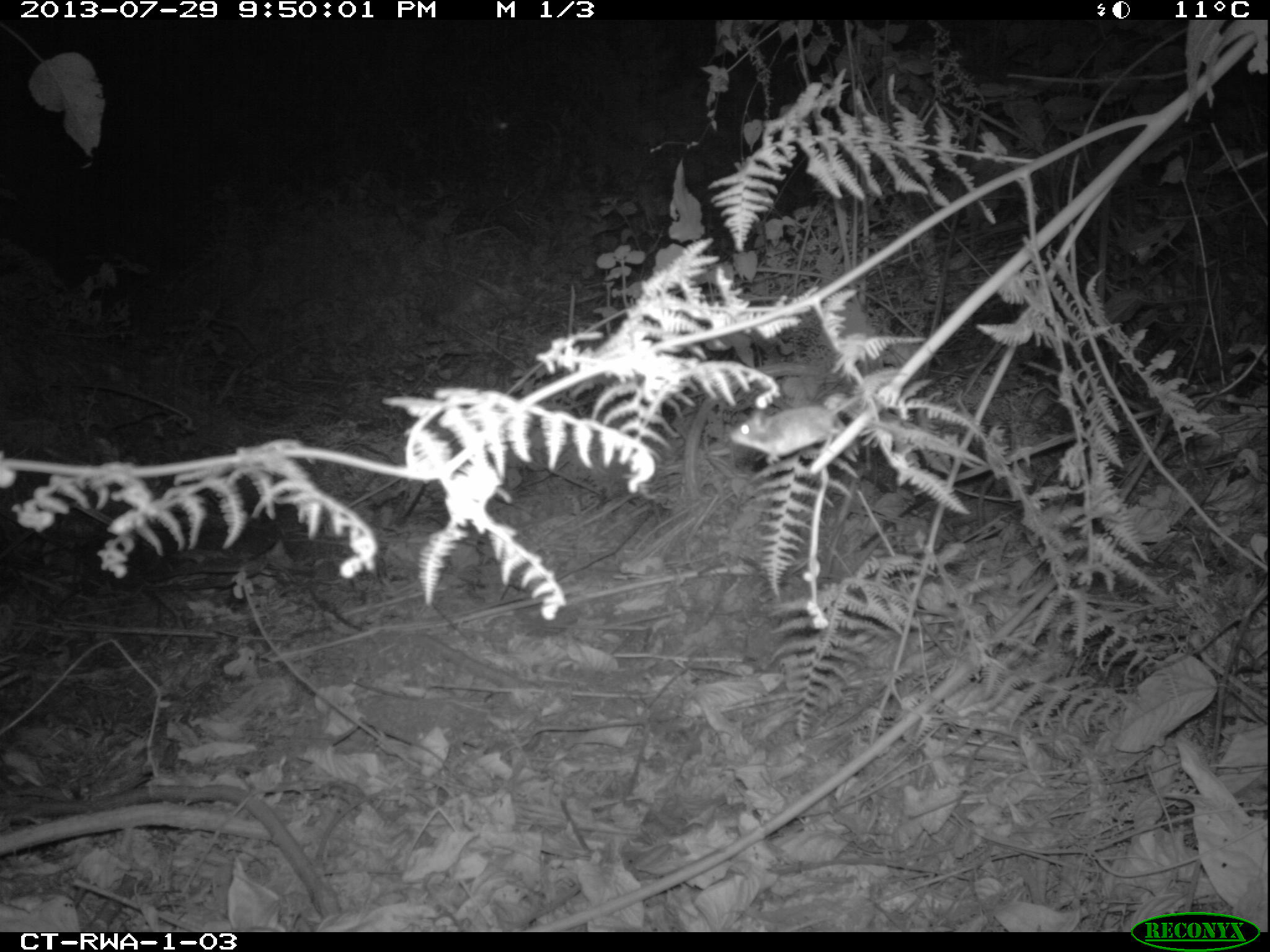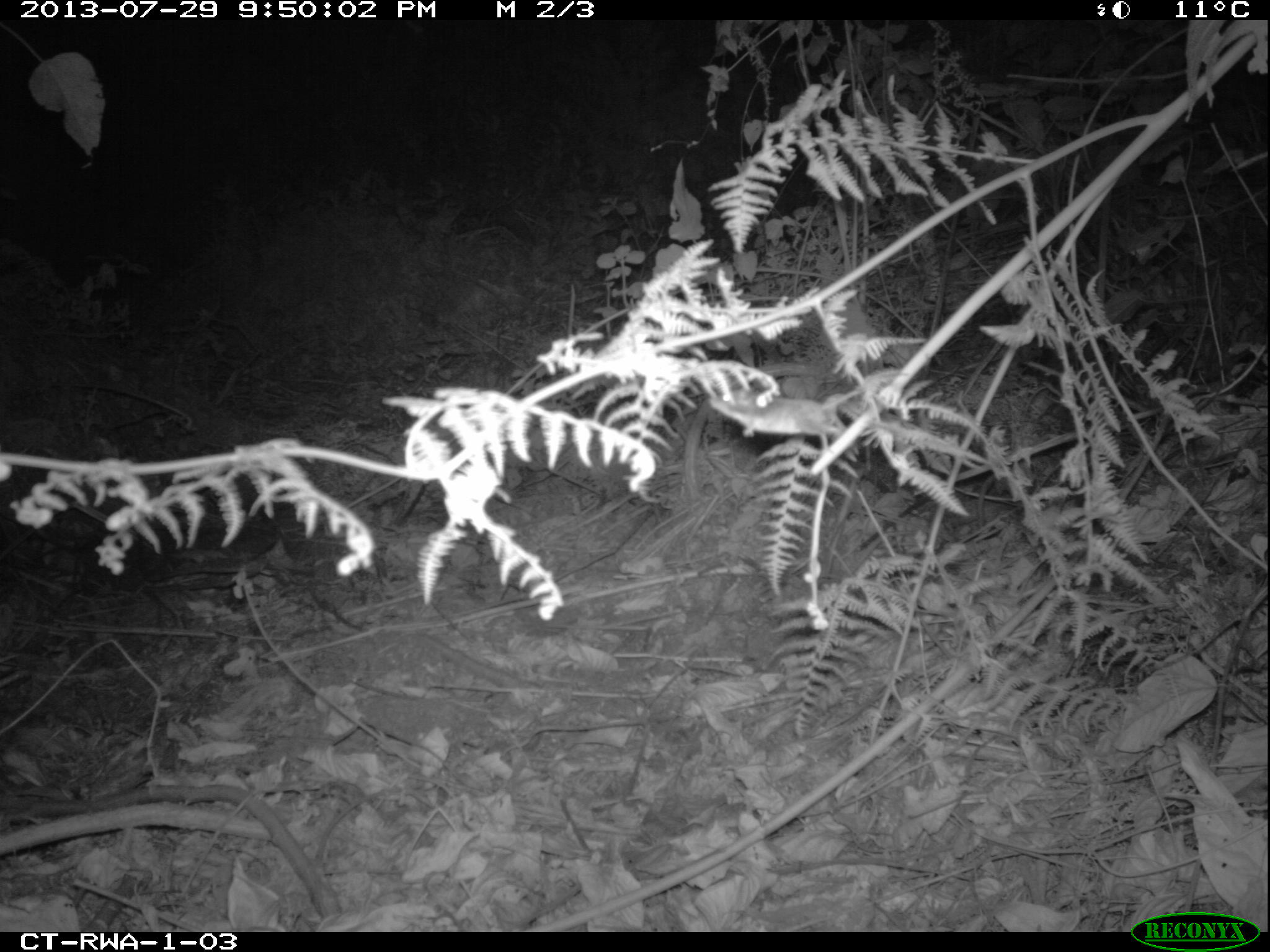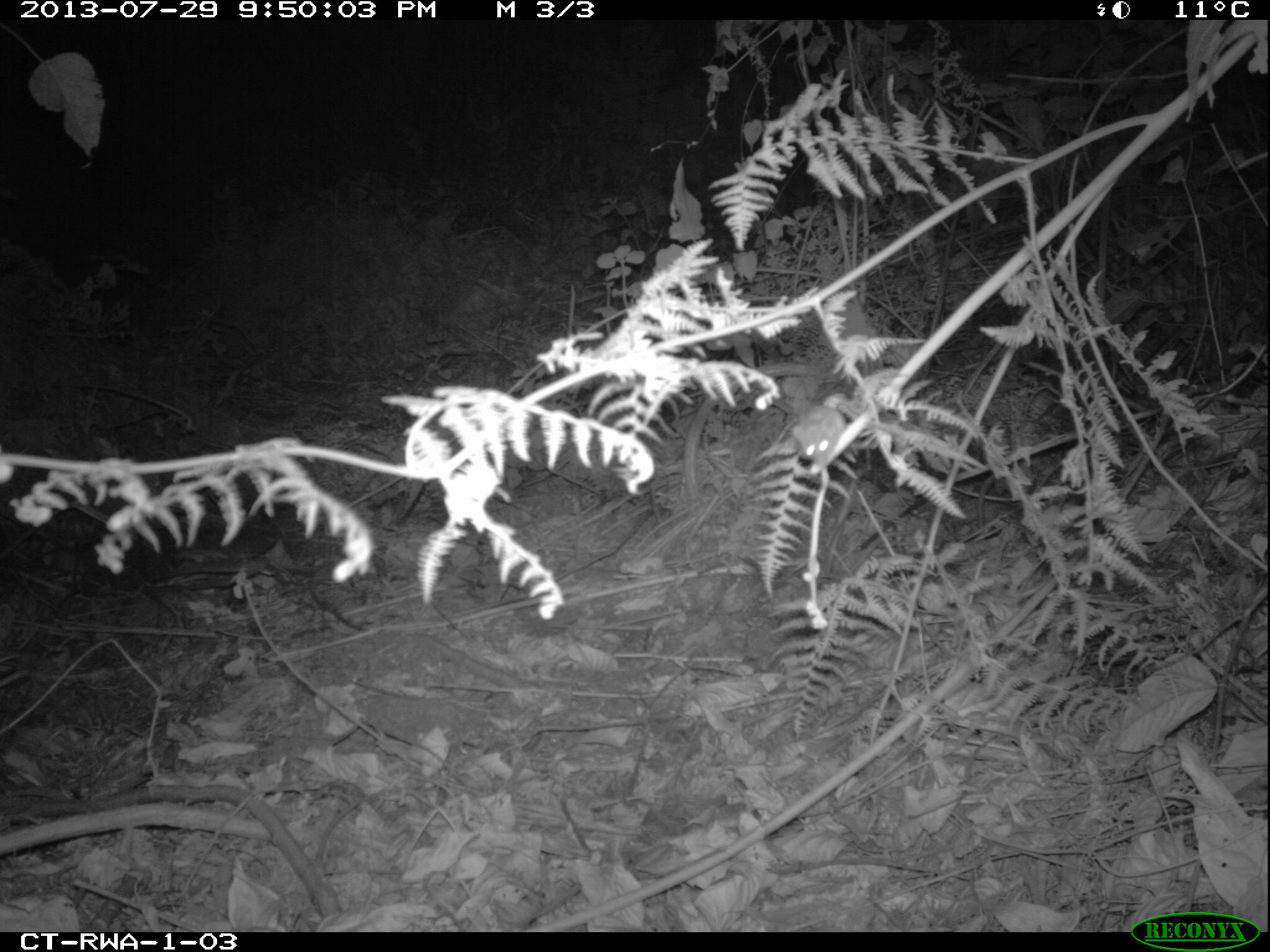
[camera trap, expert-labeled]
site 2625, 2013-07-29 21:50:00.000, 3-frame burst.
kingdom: Animalia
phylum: Chordata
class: Mammalia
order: Rodentia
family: Muridae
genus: Hybomys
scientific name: Hybomys univittatus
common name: one-striped forest mouse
Hybomys univittatus (one-striped forest mouse), count 1.